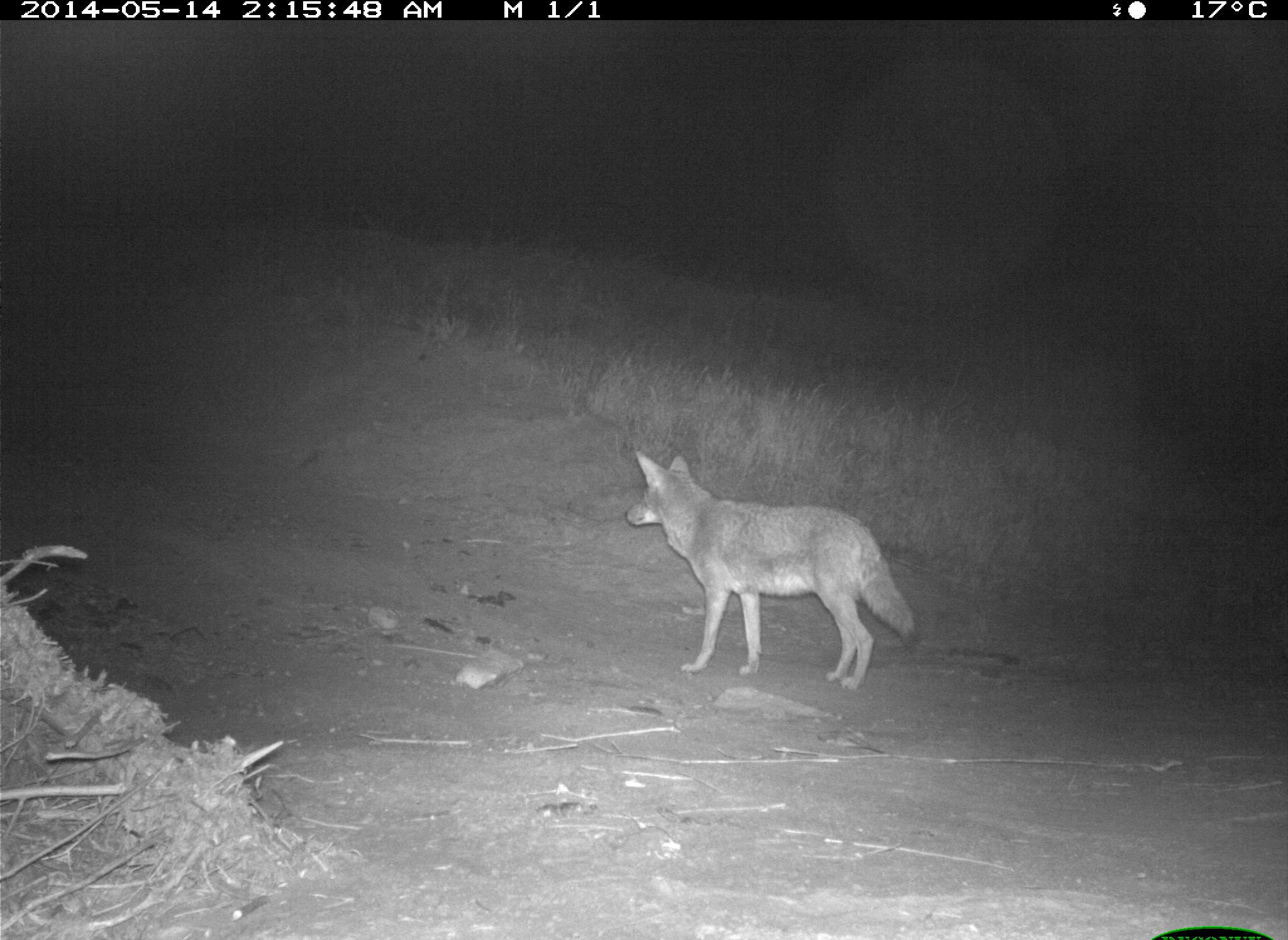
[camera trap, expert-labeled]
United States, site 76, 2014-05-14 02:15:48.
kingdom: Animalia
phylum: Chordata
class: Mammalia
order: Carnivora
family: Canidae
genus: Canis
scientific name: Canis latrans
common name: coyote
Coyote (Canis latrans).